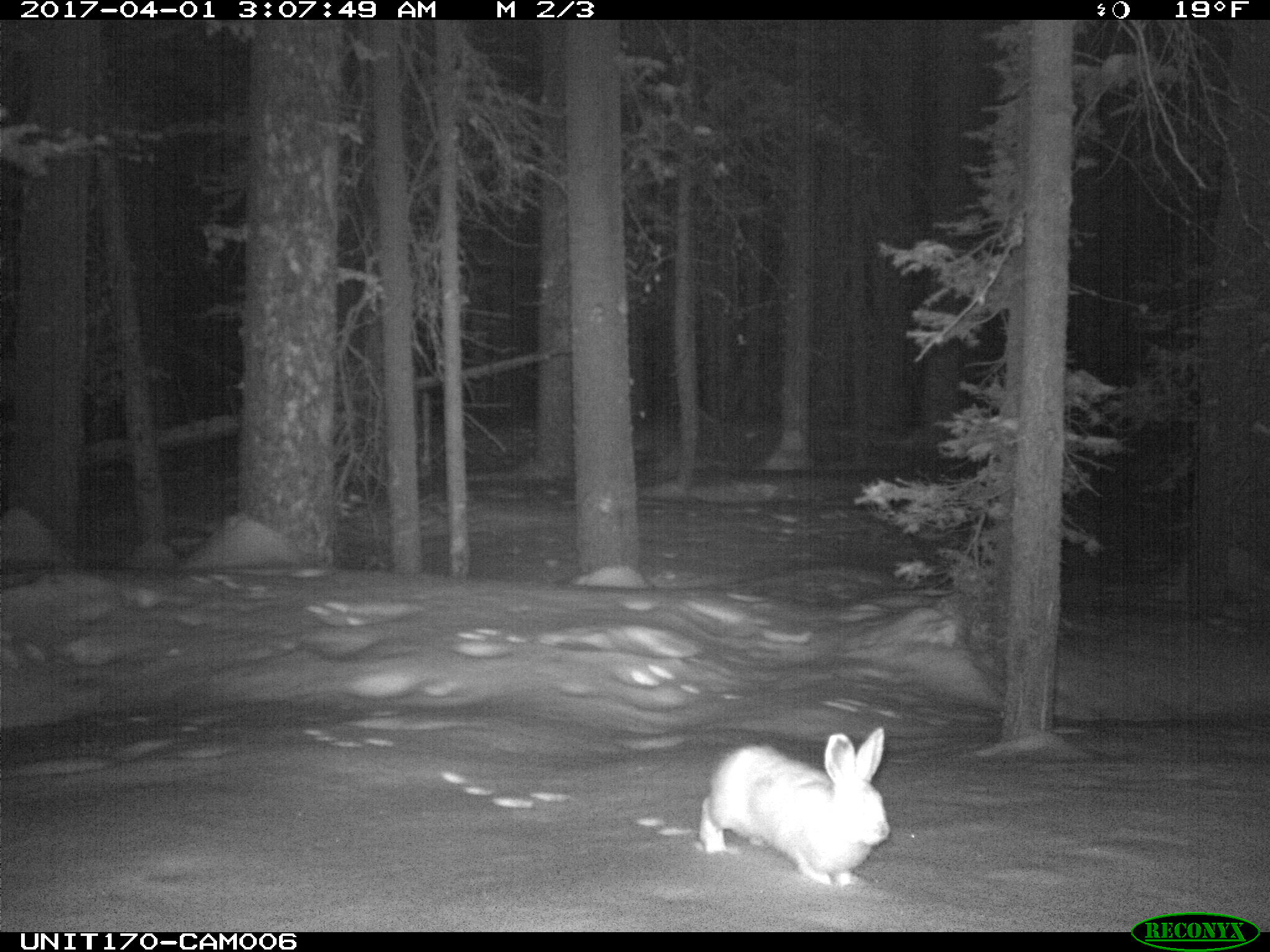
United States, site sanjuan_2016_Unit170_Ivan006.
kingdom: Animalia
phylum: Chordata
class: Mammalia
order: Lagomorpha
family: Leporidae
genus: Lepus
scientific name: Lepus americanus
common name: snowshoe hare